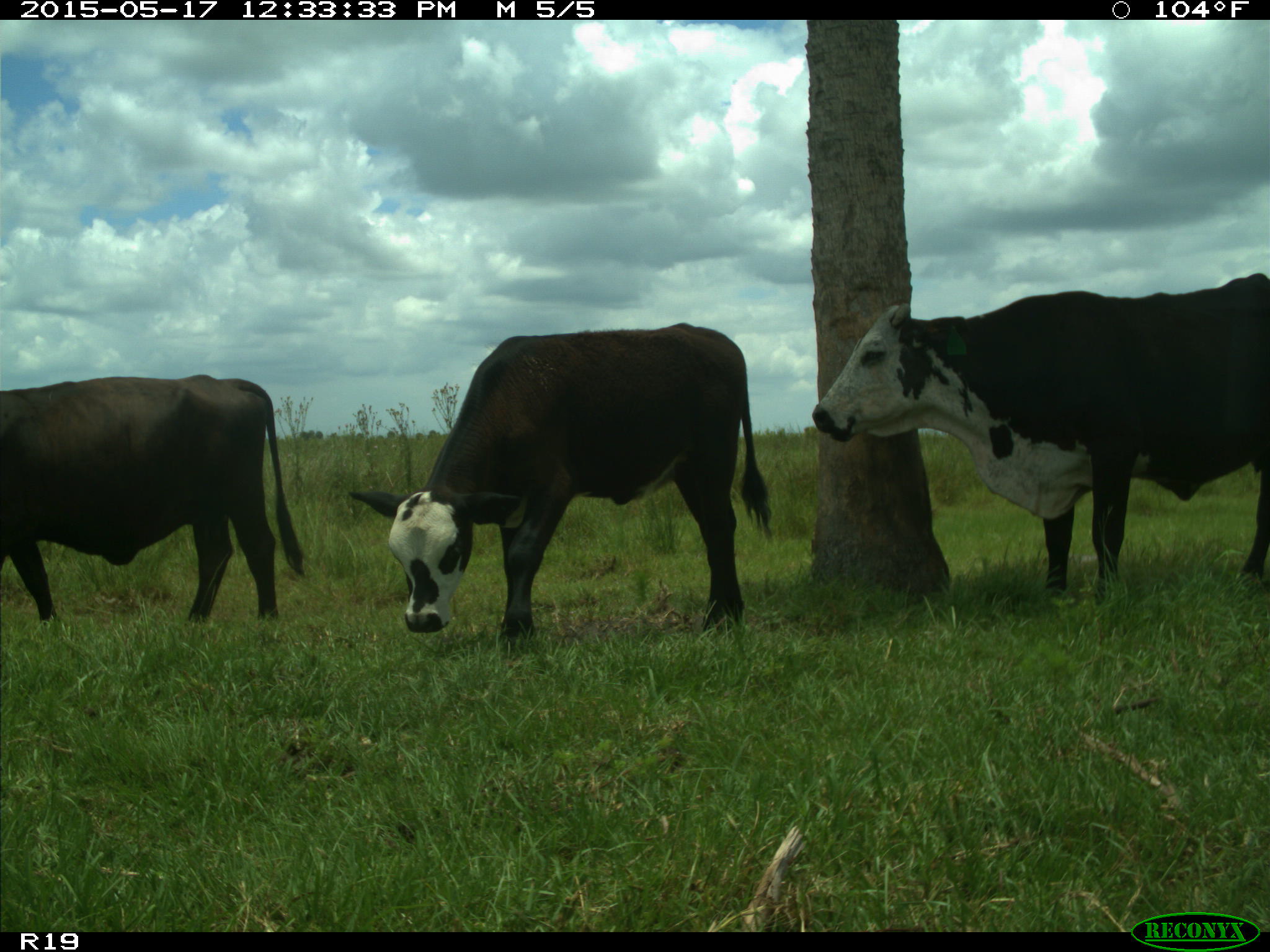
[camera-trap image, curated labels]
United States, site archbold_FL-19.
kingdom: Animalia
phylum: Chordata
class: Mammalia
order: Artiodactyla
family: Bovidae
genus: Bos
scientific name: Bos taurus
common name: domestic cow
Bos taurus (domestic cow).